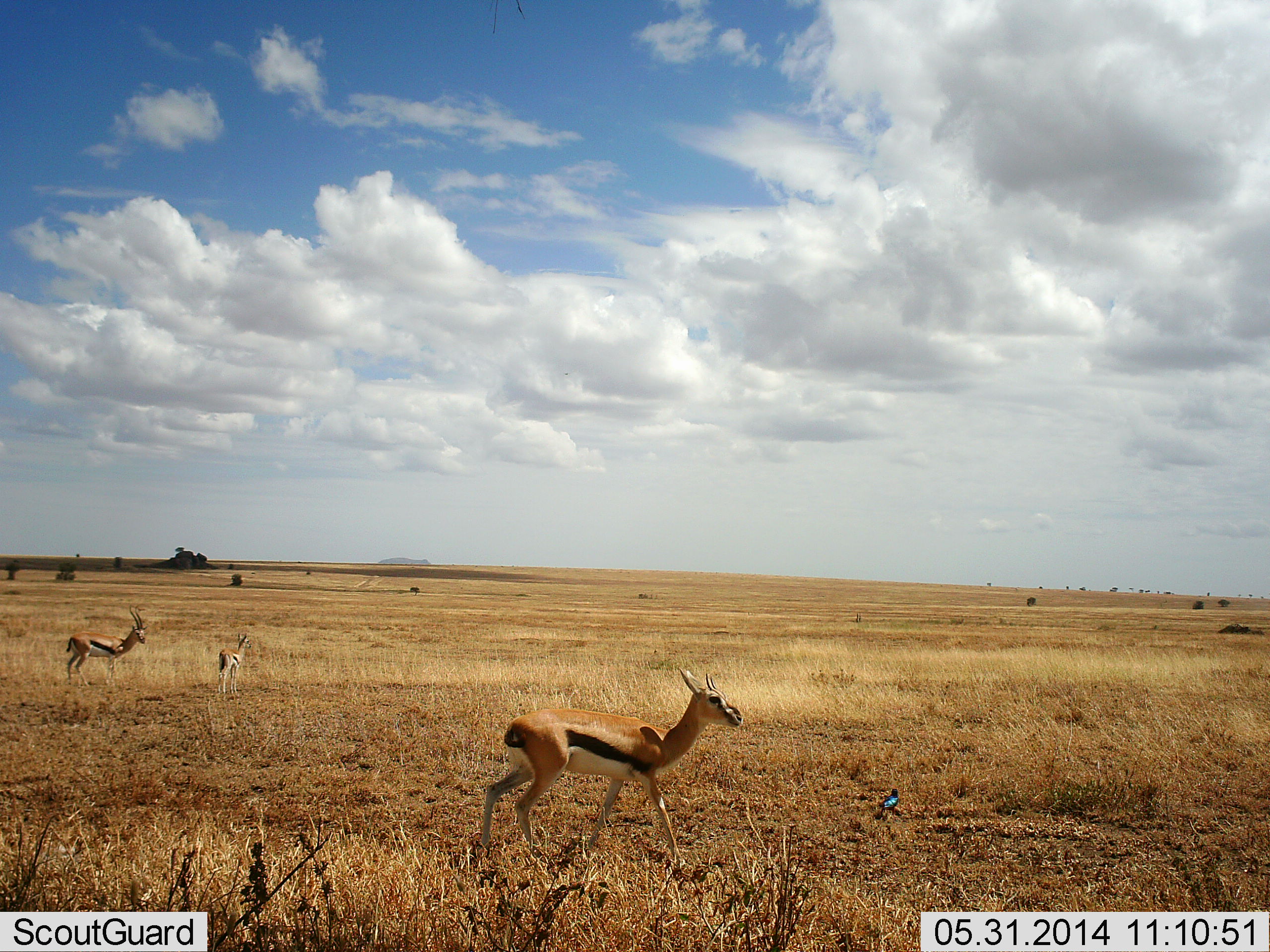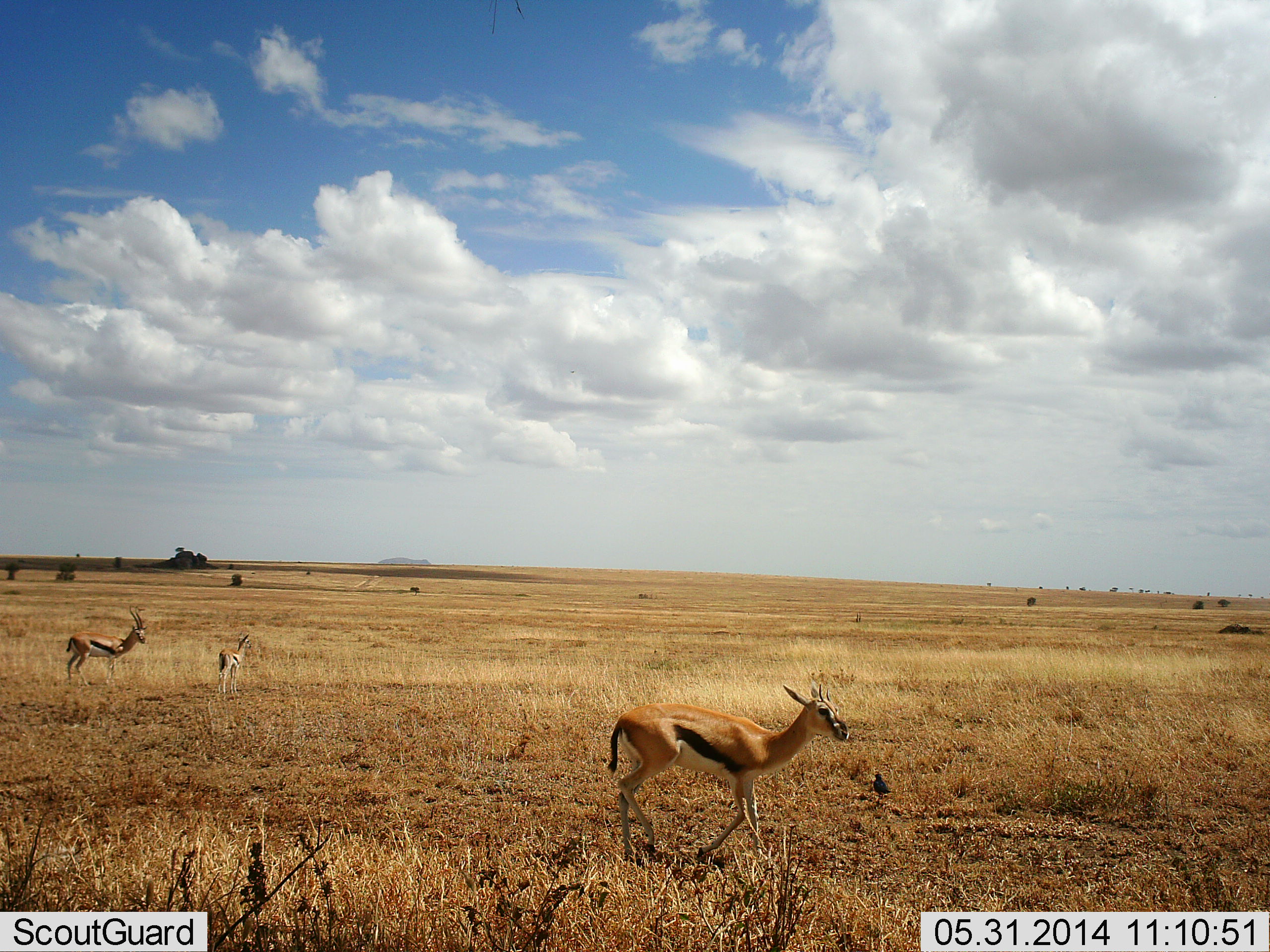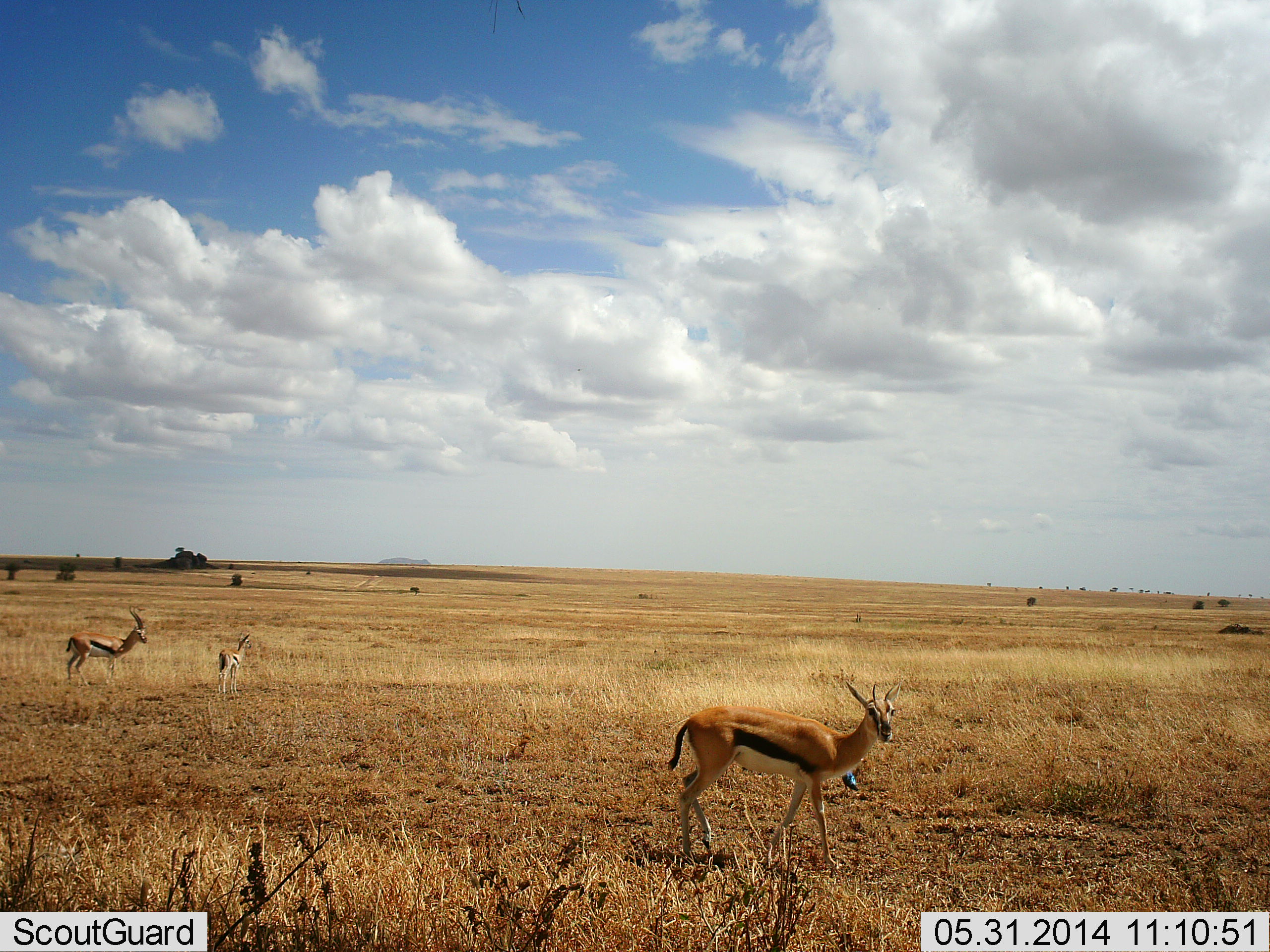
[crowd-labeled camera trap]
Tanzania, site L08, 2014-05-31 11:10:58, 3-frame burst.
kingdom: Animalia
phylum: Chordata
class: Mammalia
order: Artiodactyla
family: Bovidae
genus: Eudorcas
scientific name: Eudorcas thomsonii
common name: thomson's gazelle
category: gazellethomsons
Gazellethomsons (thomson's gazelle) (Eudorcas thomsonii), count 3. Behavior (volunteer vote fractions): standing 92%, resting 0%, moving 92%, interacting 0%. Young present (vote fraction): 15%. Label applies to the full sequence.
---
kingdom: Animalia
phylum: Chordata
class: Aves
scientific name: Aves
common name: bird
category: otherbird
Otherbird (bird) (Aves), count 1. Behavior (volunteer vote fractions): standing 20%, resting 0%, moving 80%, interacting 0%. Young present (vote fraction): 0%. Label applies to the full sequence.